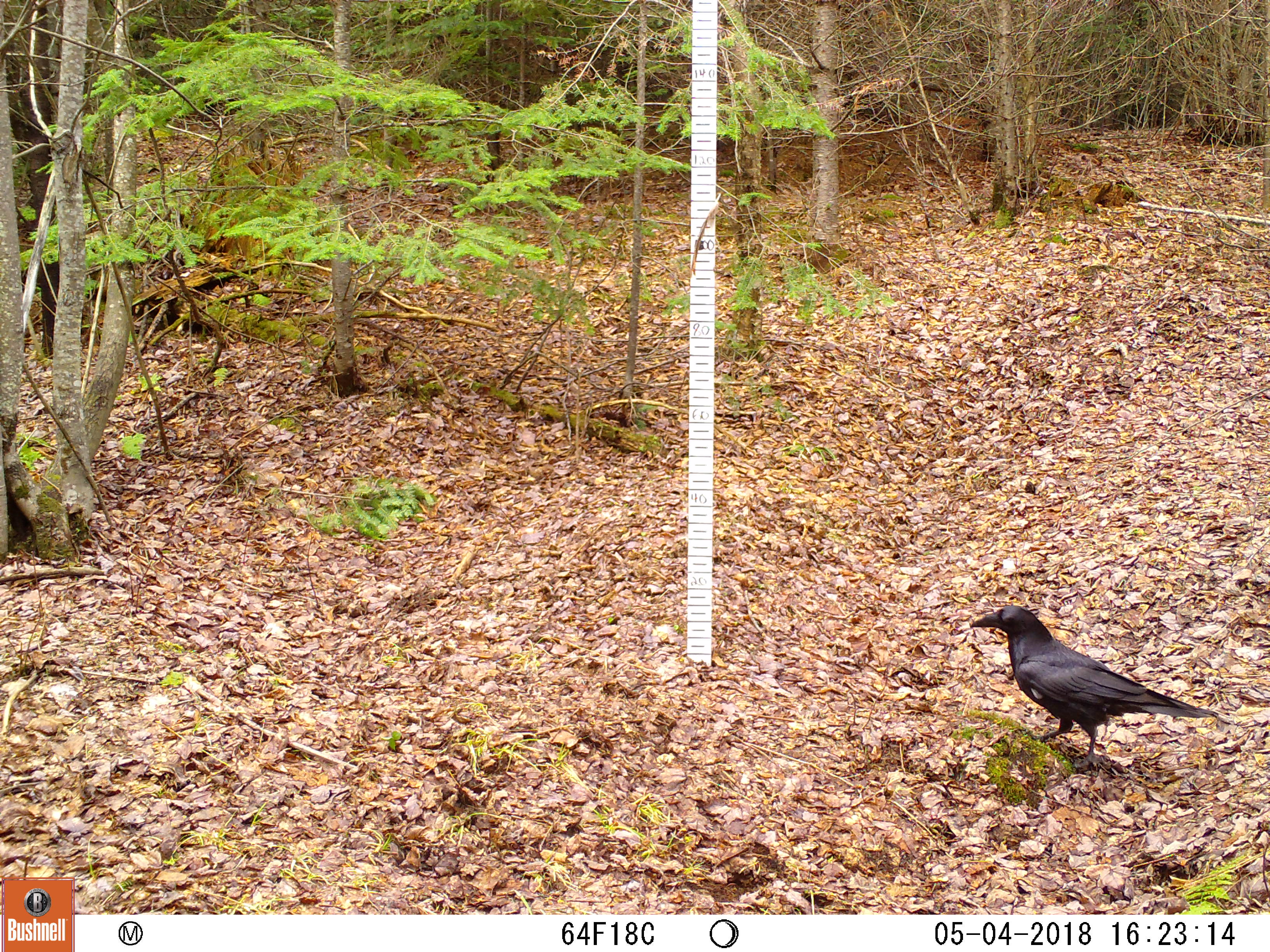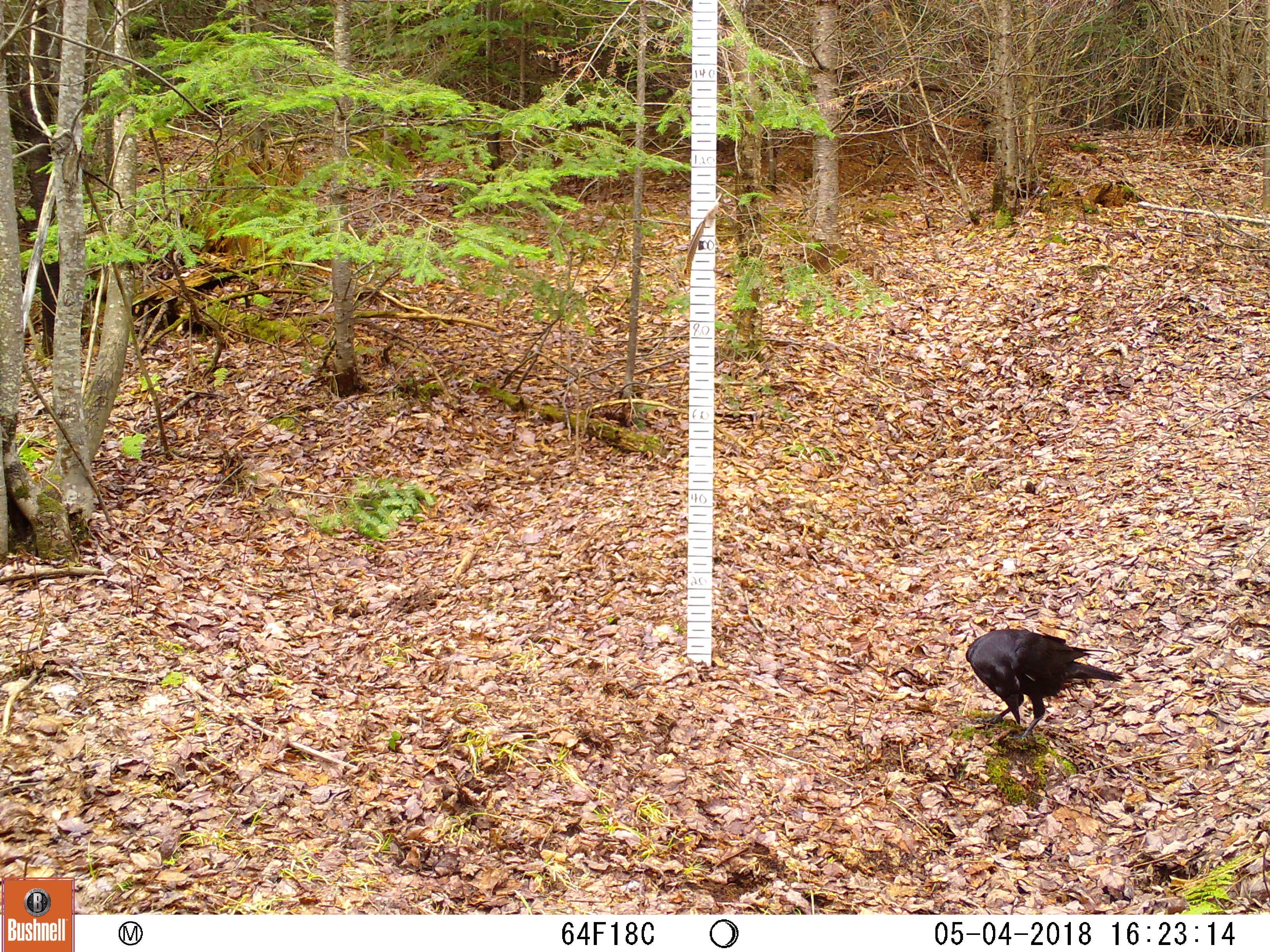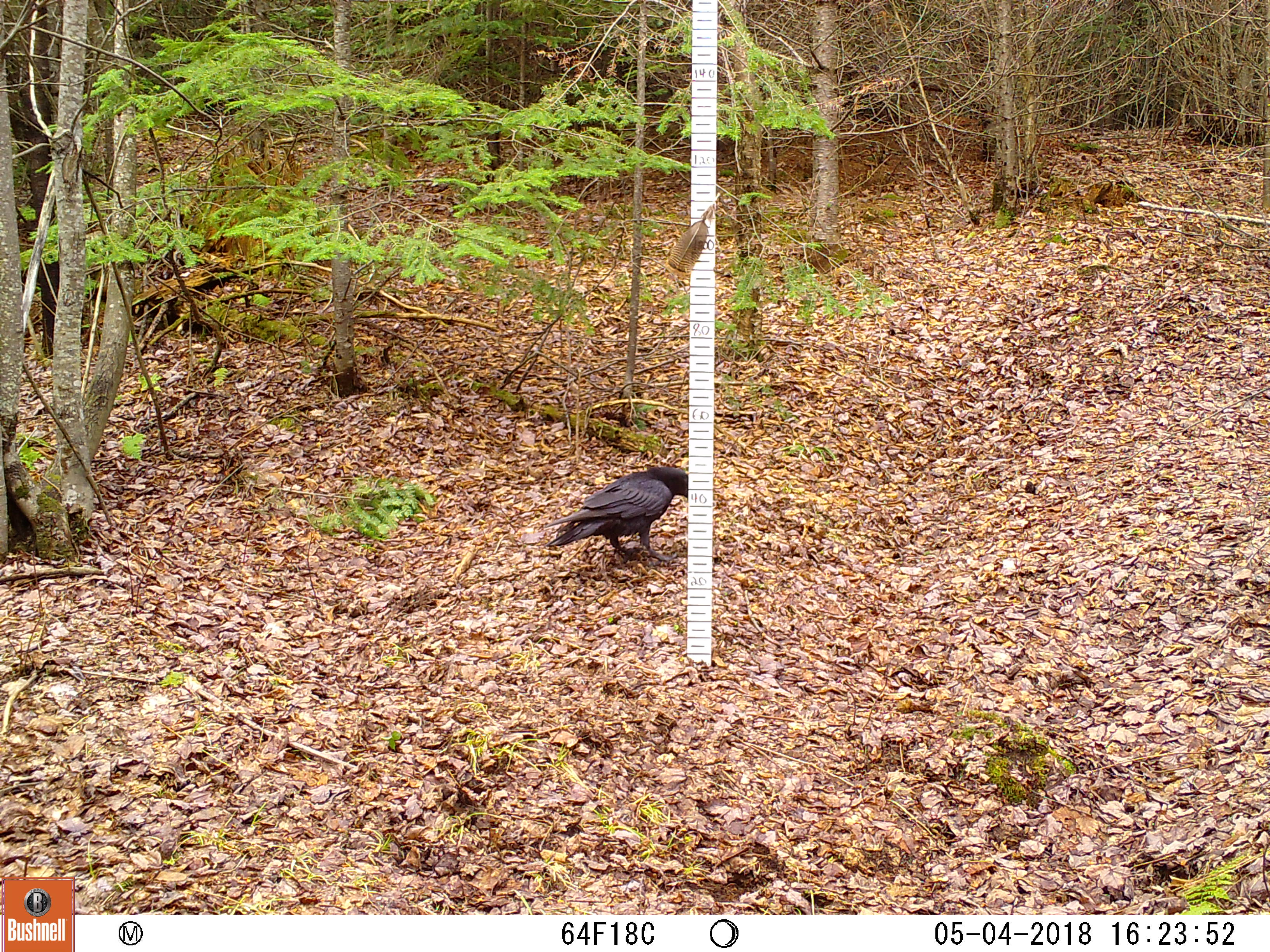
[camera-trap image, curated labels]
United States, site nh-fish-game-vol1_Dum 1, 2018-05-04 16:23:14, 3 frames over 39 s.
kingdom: Animalia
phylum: Chordata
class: Aves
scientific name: Aves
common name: bird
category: bird sp.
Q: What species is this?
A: Bird sp. (bird) (Aves).